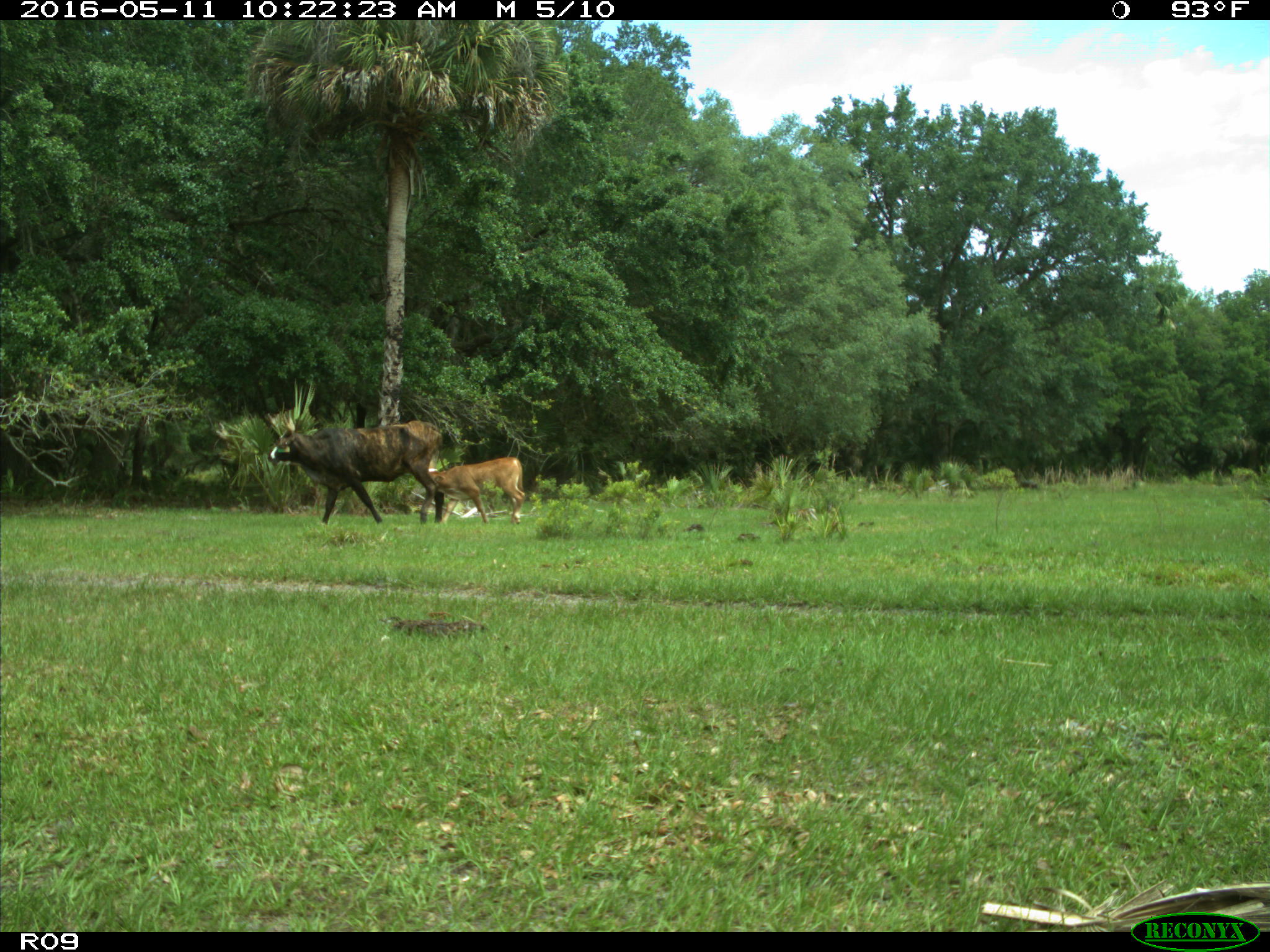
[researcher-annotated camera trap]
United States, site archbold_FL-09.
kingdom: Animalia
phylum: Chordata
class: Mammalia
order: Artiodactyla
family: Bovidae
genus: Bos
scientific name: Bos taurus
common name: domestic cow